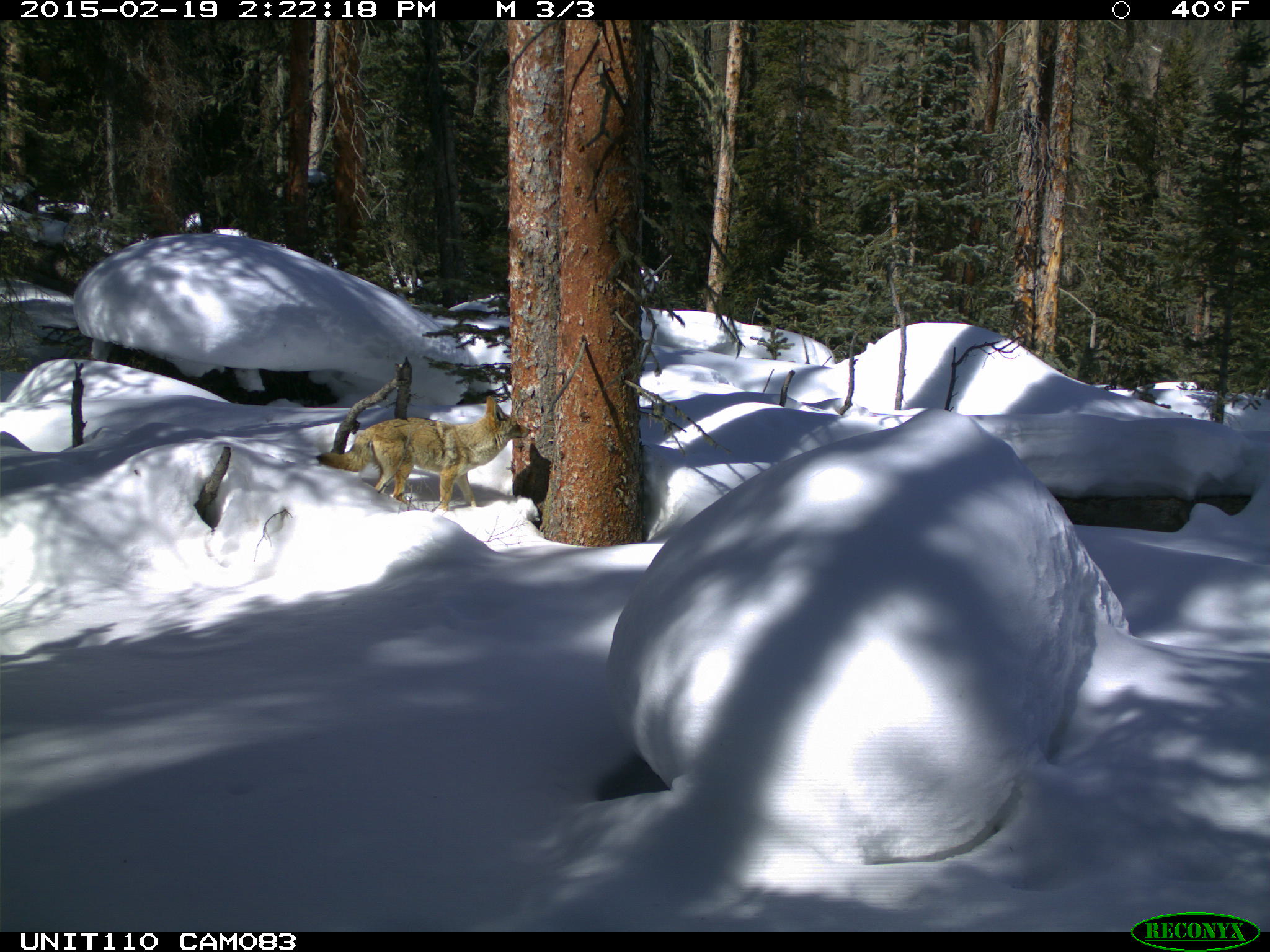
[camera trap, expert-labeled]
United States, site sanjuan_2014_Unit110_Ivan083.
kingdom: Animalia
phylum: Chordata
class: Mammalia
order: Carnivora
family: Canidae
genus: Canis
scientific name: Canis latrans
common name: coyote